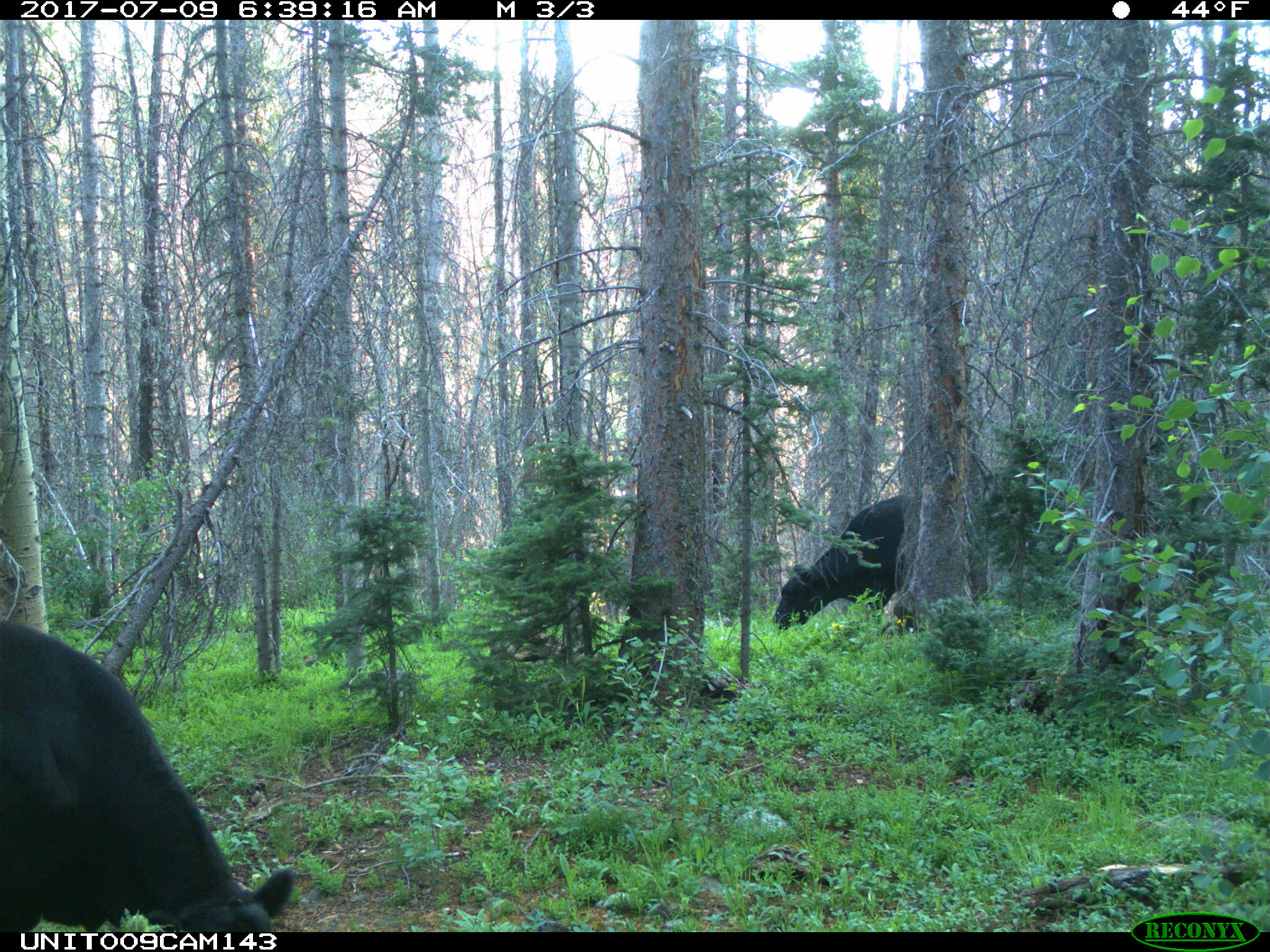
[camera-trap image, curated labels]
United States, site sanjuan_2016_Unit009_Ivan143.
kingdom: Animalia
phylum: Chordata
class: Mammalia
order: Artiodactyla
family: Bovidae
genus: Bos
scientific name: Bos taurus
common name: domestic cow